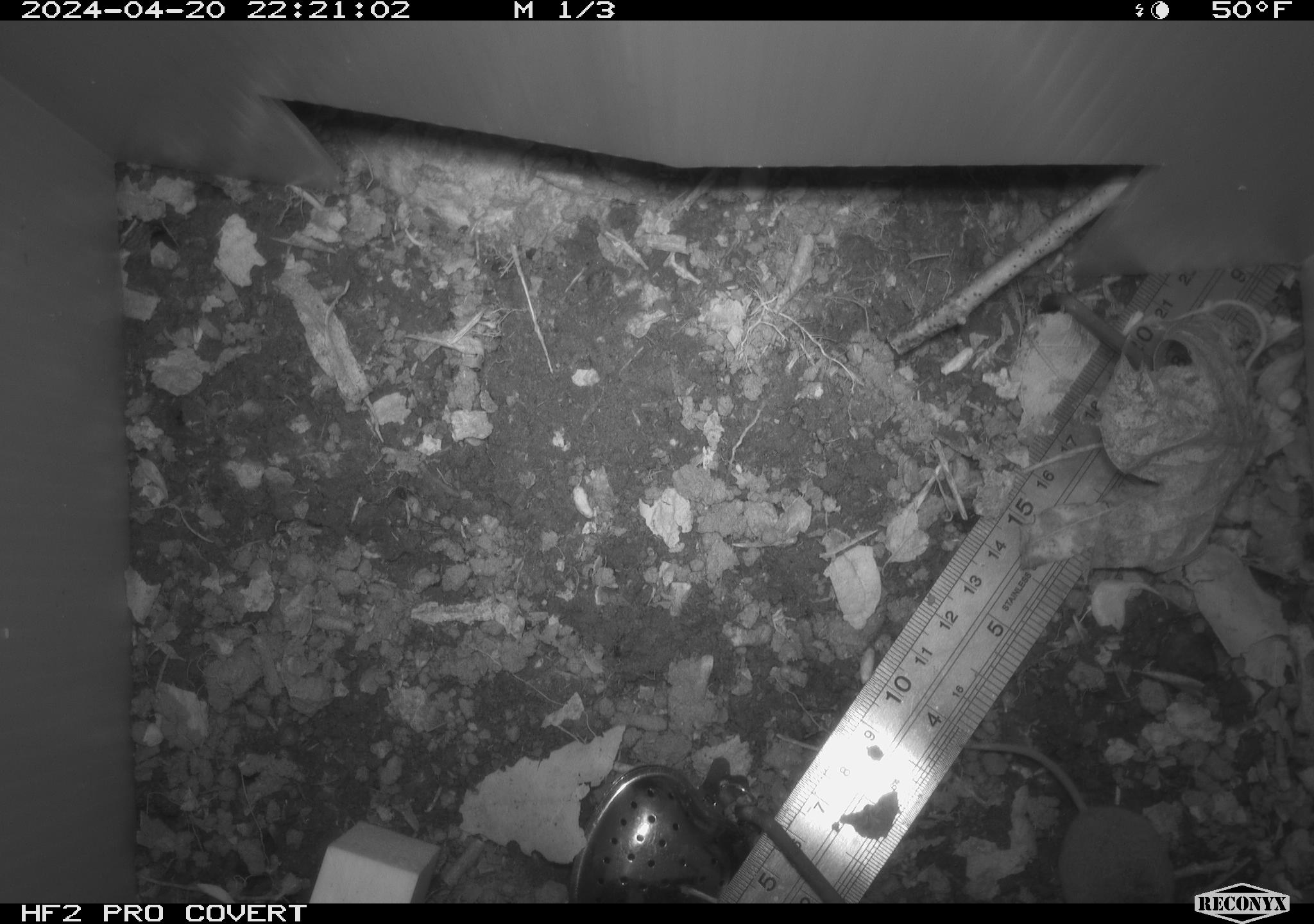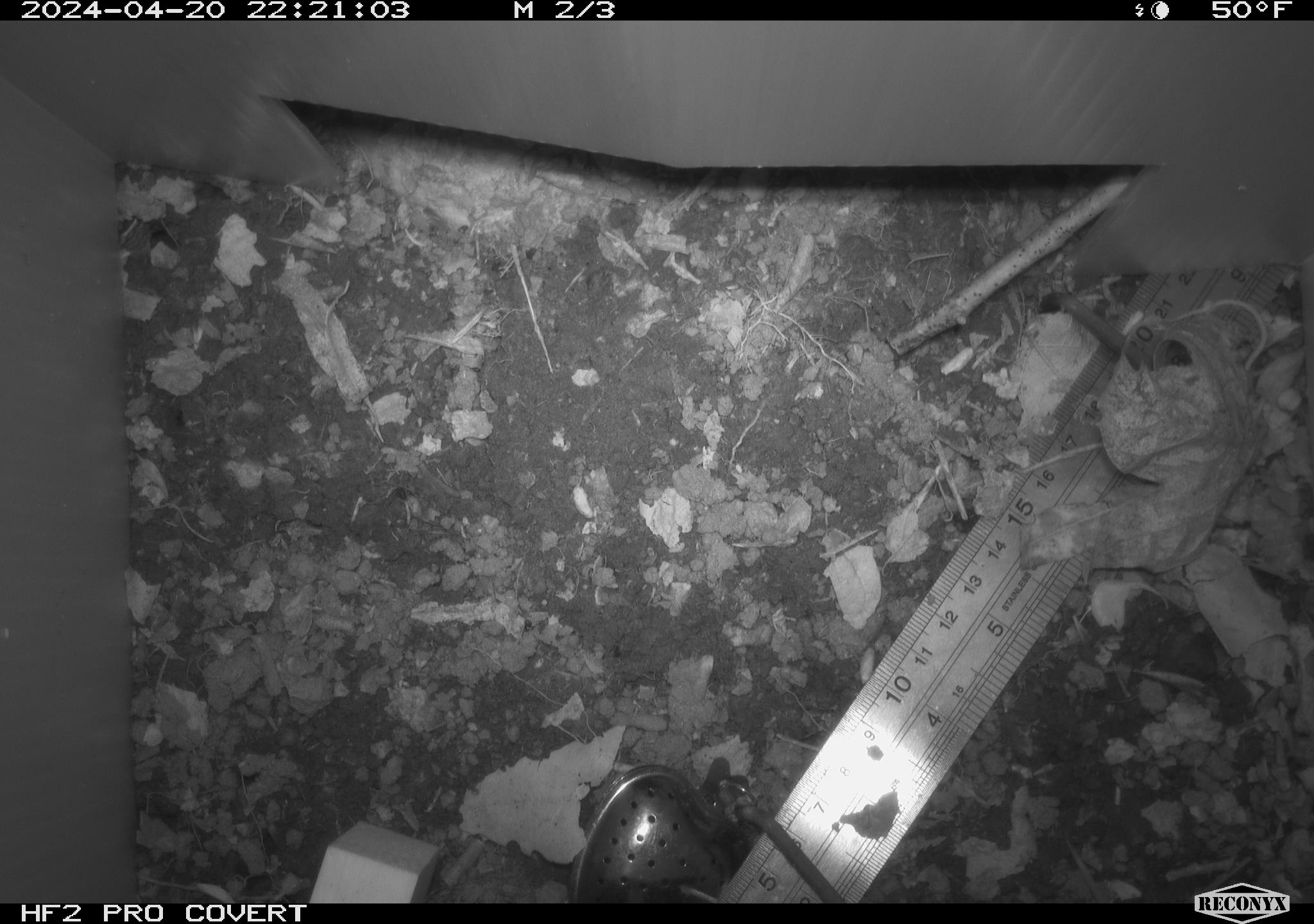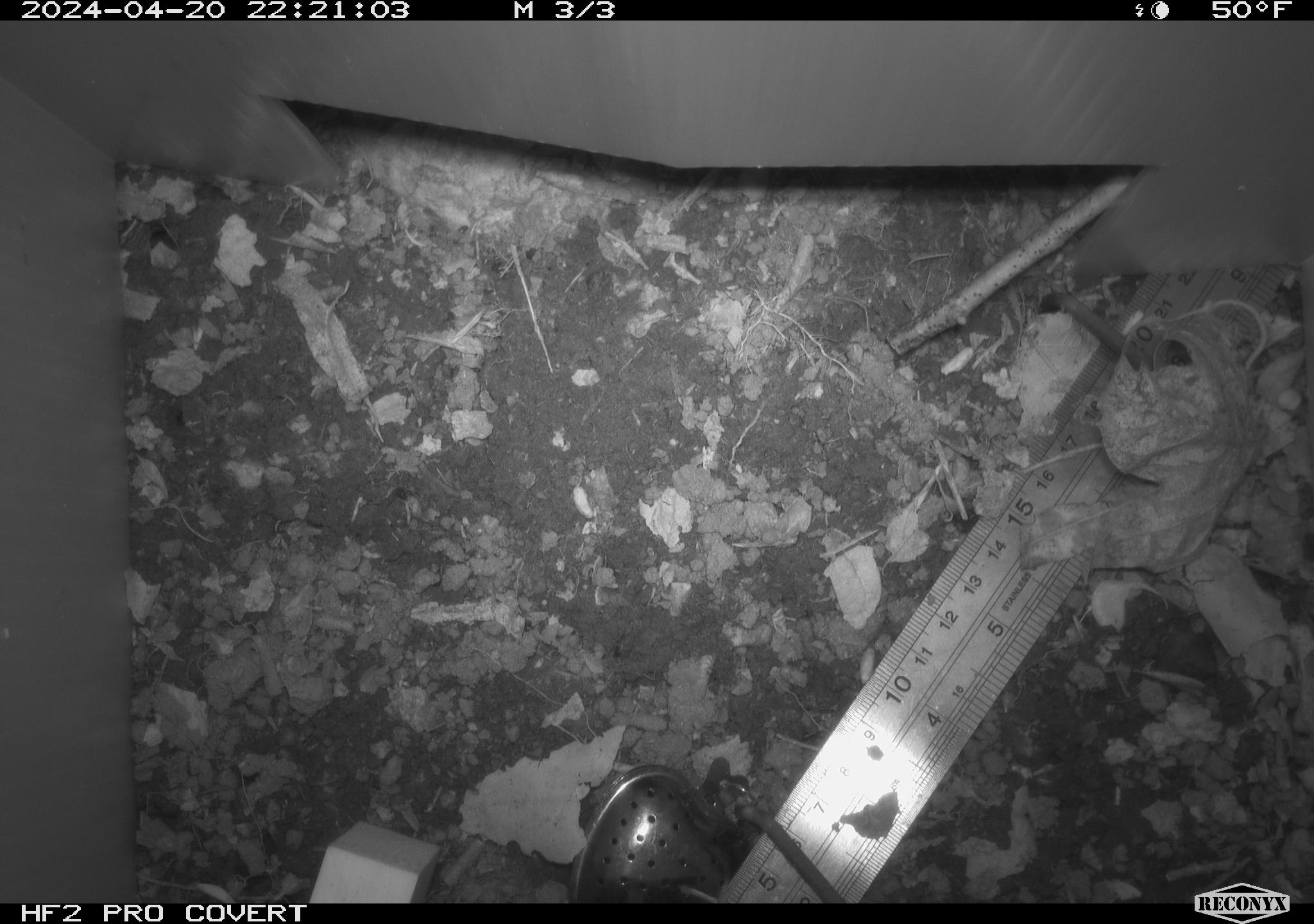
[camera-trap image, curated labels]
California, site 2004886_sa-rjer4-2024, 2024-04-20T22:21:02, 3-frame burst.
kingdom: Animalia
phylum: Chordata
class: Mammalia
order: Rodentia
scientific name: Rodentia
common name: mouse species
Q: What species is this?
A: Mouse species (Rodentia).